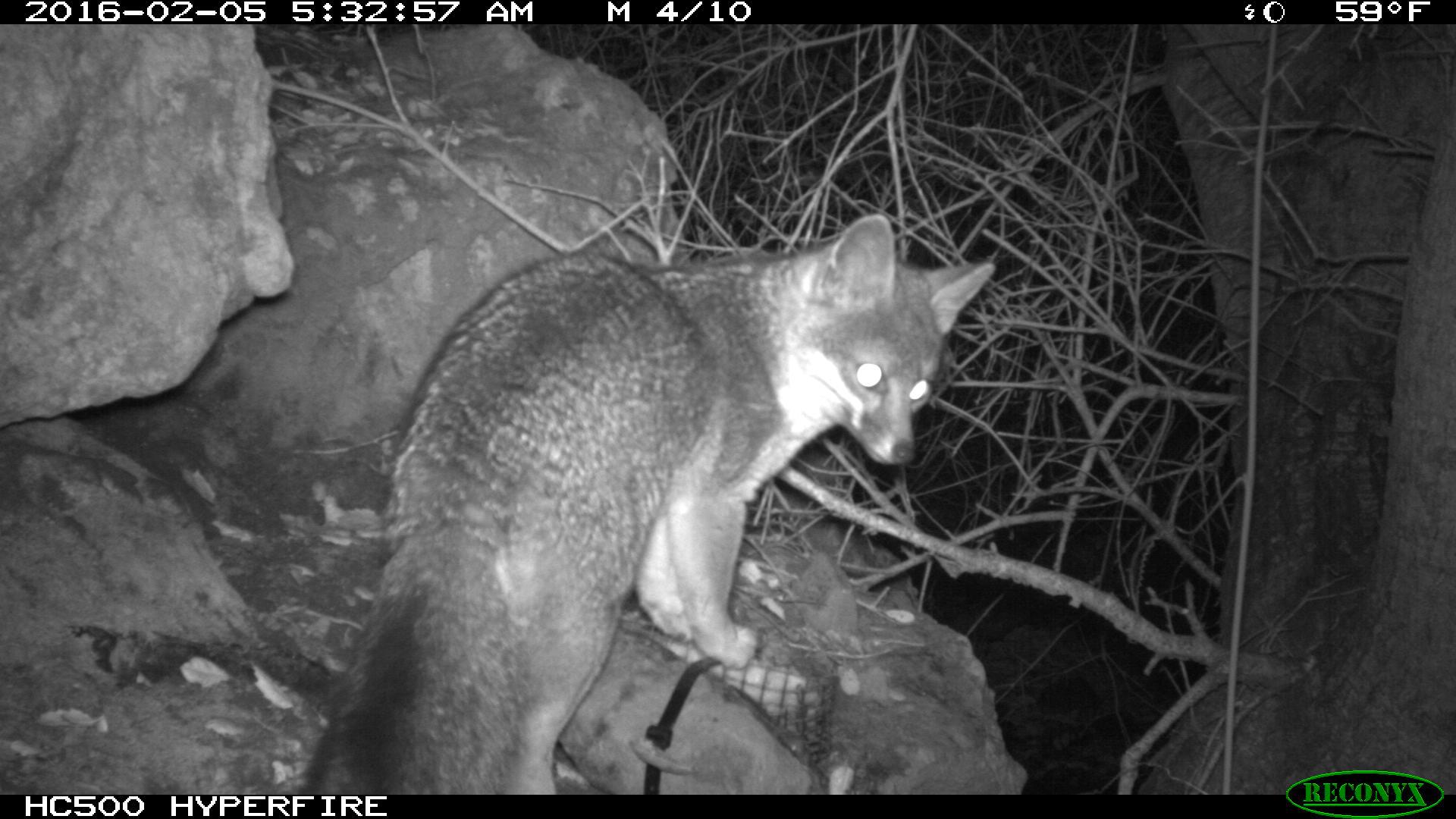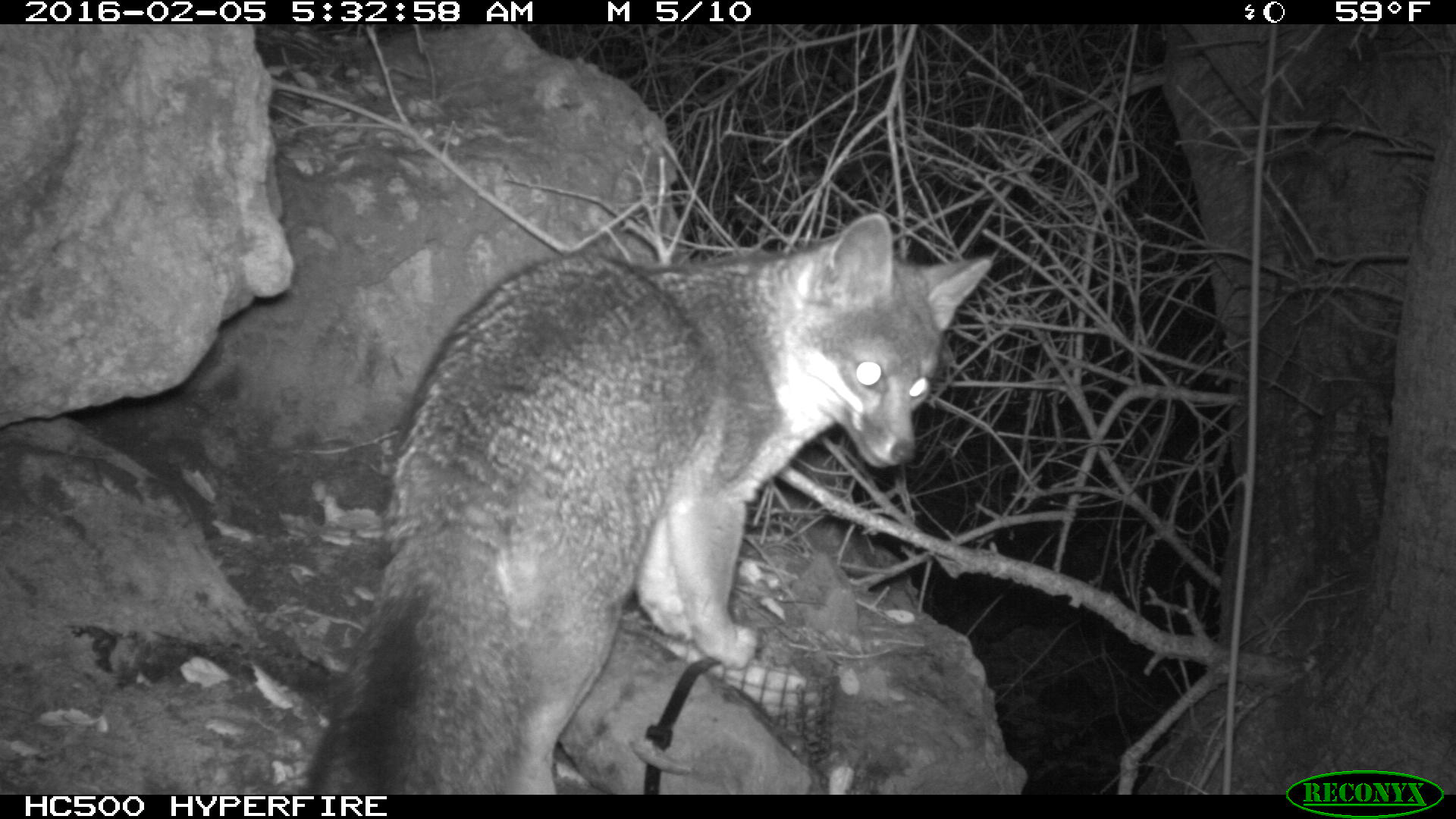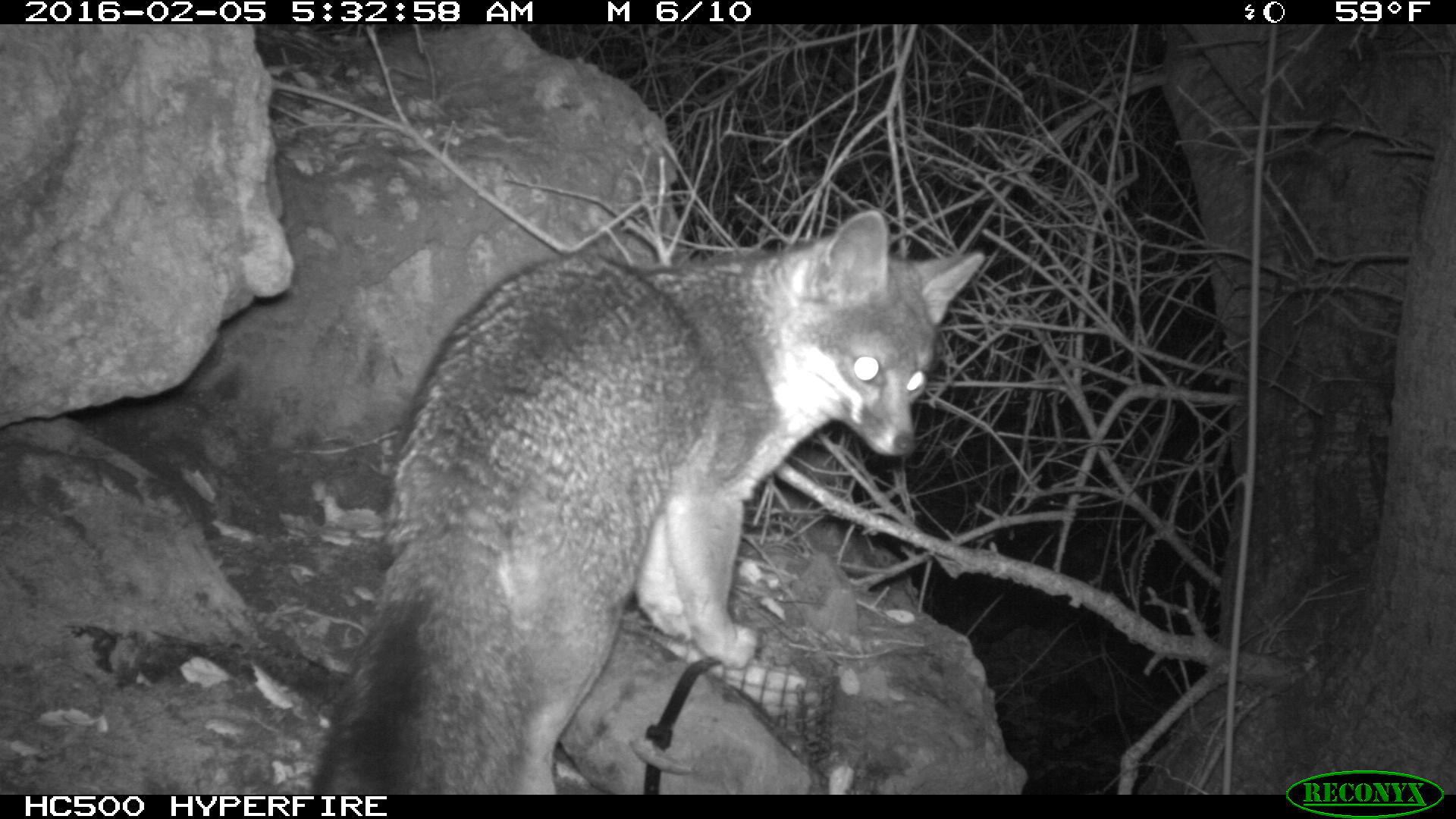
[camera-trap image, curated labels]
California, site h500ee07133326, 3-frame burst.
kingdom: Animalia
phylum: Chordata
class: Mammalia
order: Carnivora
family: Canidae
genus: Urocyon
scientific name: Urocyon littoralis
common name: island fox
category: fox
Fox (island fox) (Urocyon littoralis).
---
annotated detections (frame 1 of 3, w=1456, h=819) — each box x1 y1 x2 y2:
fox: 287 215 997 792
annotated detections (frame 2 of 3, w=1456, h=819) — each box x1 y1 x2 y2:
fox: 303 212 992 794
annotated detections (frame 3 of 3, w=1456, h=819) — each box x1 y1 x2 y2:
fox: 307 207 986 793